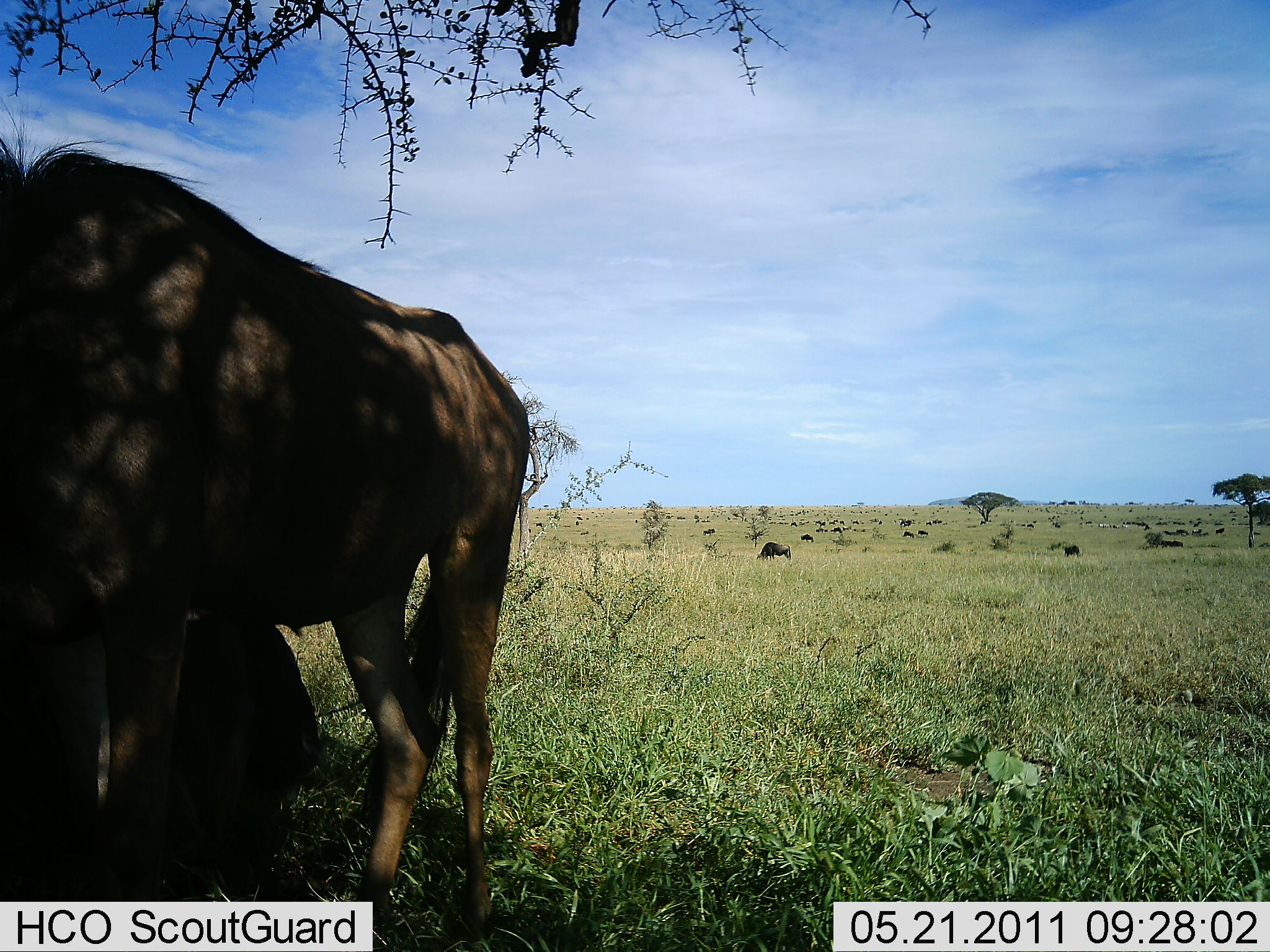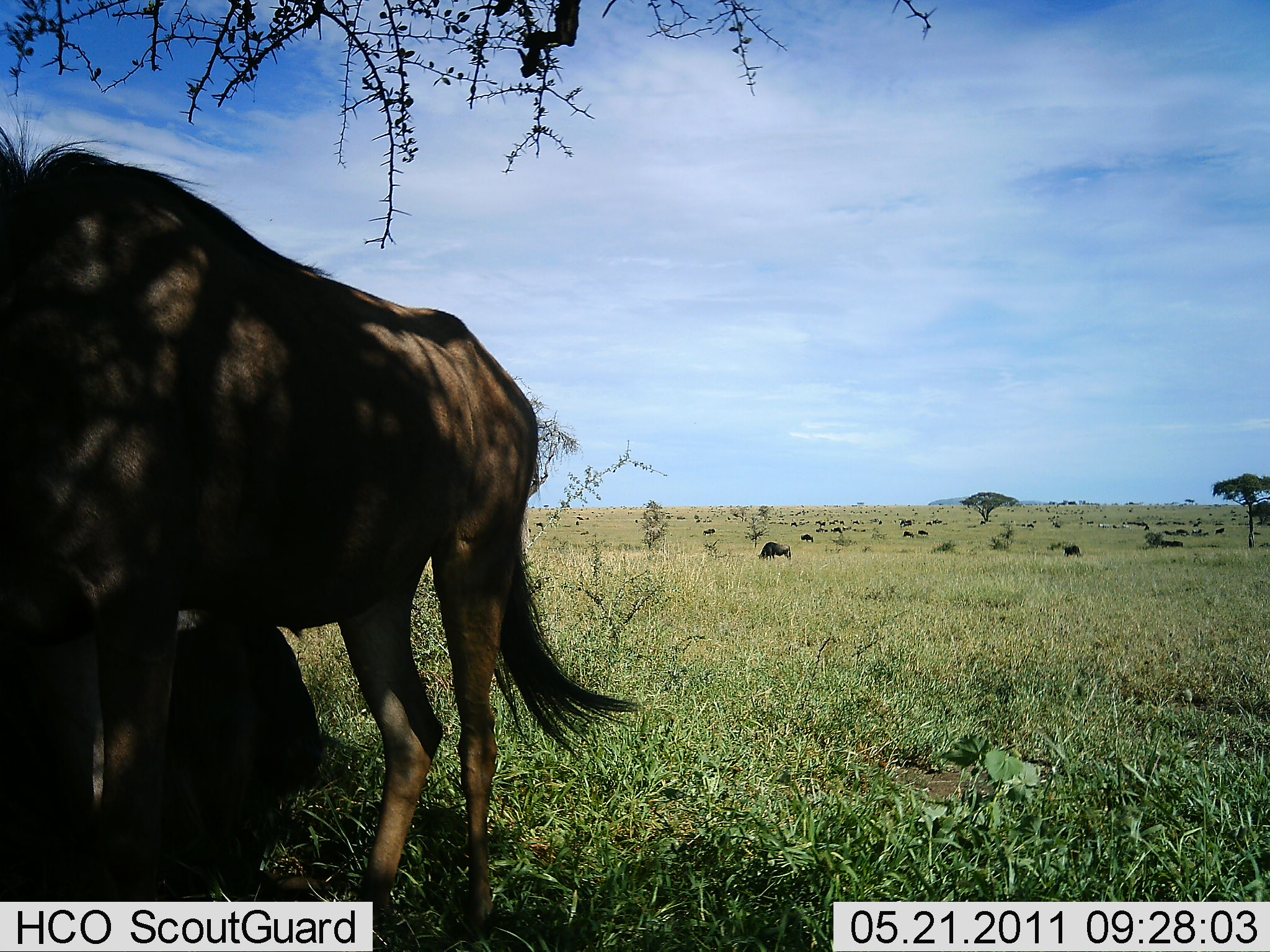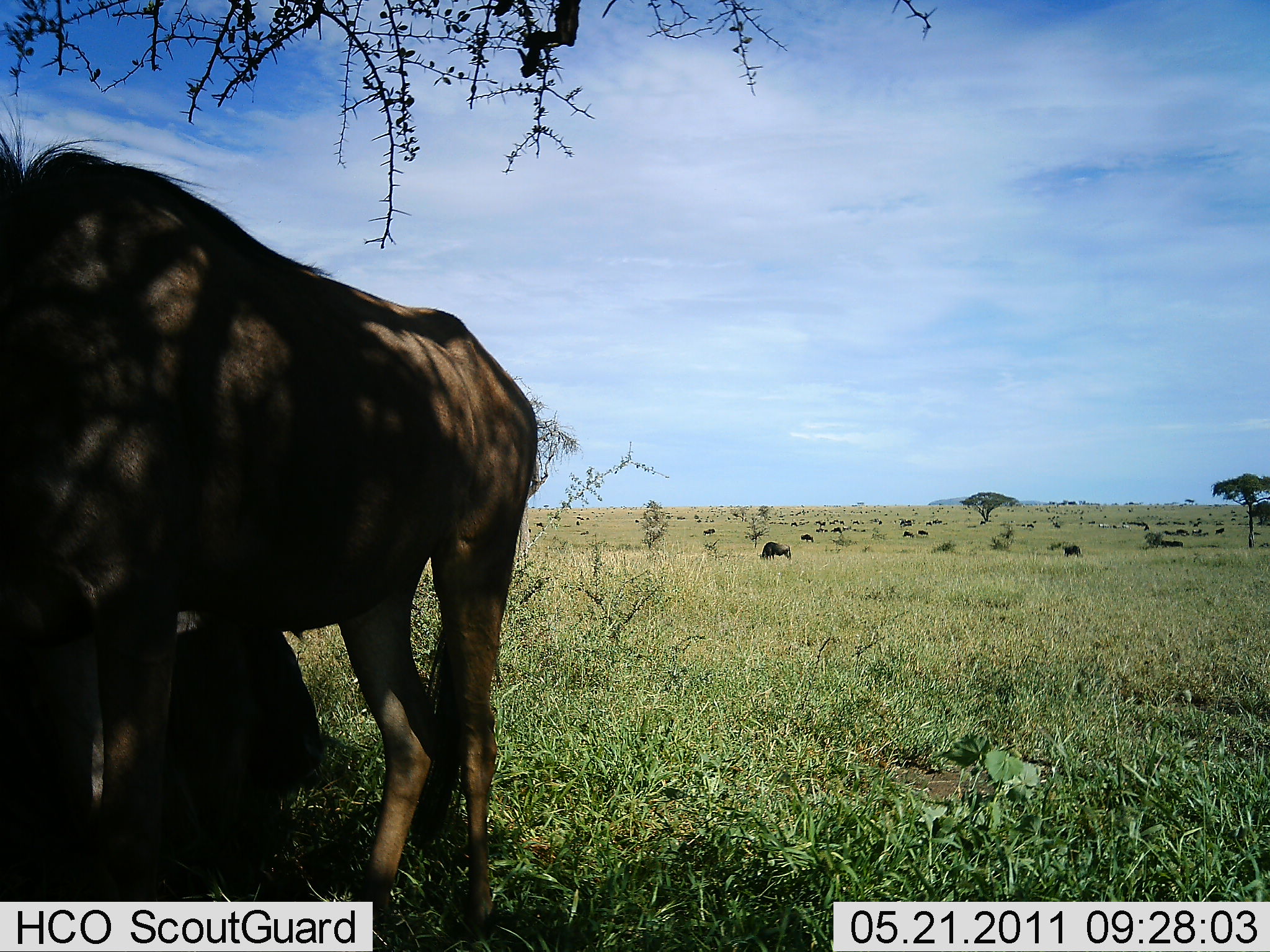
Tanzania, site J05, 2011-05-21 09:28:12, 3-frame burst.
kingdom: Animalia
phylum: Chordata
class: Mammalia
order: Artiodactyla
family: Bovidae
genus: Connochaetes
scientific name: Connochaetes taurinus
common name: blue wildebeest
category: wildebeest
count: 11-50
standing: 93%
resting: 43%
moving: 21%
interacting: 0%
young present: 7%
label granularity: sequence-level